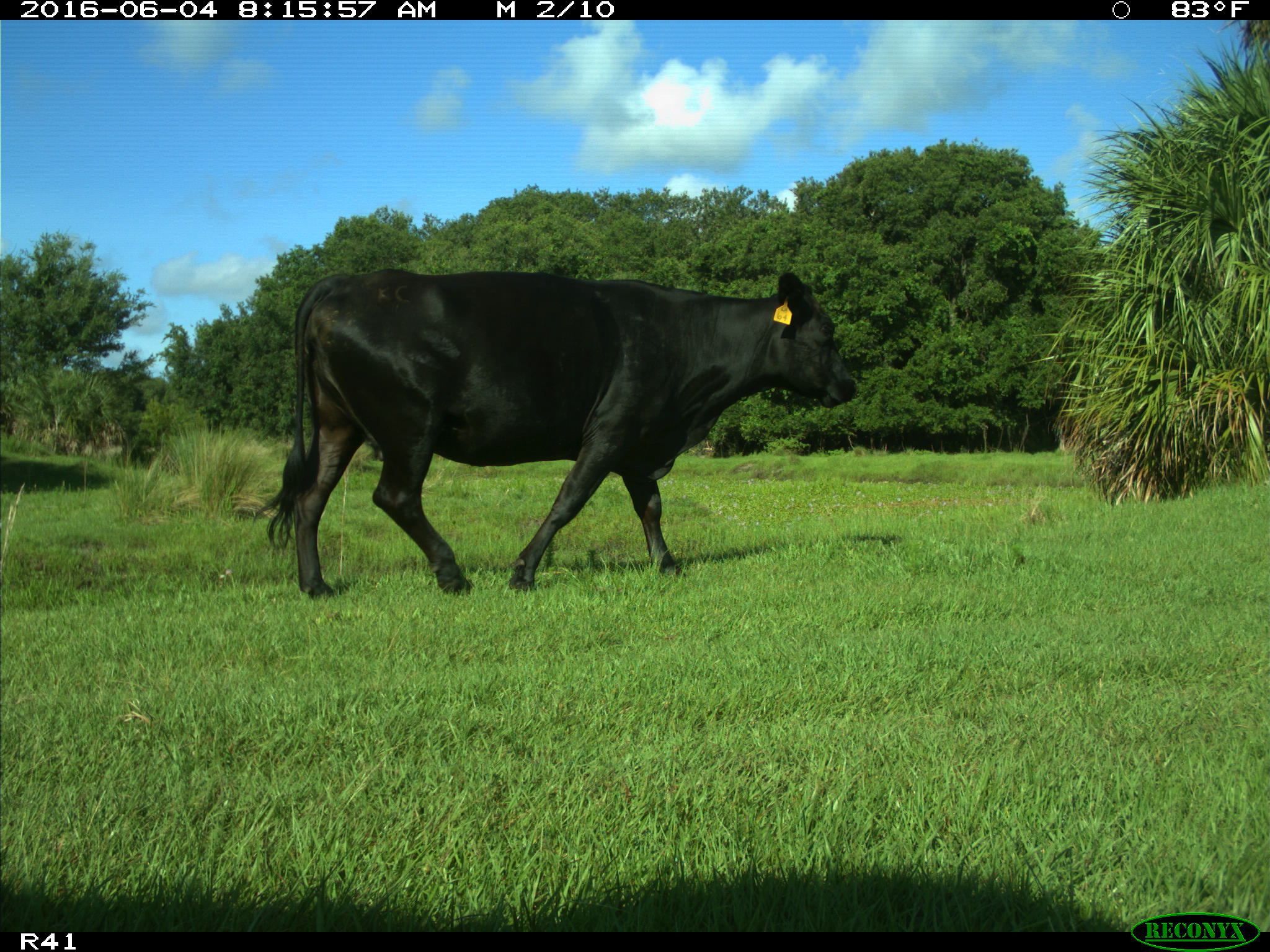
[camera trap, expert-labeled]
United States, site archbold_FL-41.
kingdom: Animalia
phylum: Chordata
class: Mammalia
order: Artiodactyla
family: Bovidae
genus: Bos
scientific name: Bos taurus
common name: domestic cow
Bos taurus (domestic cow).